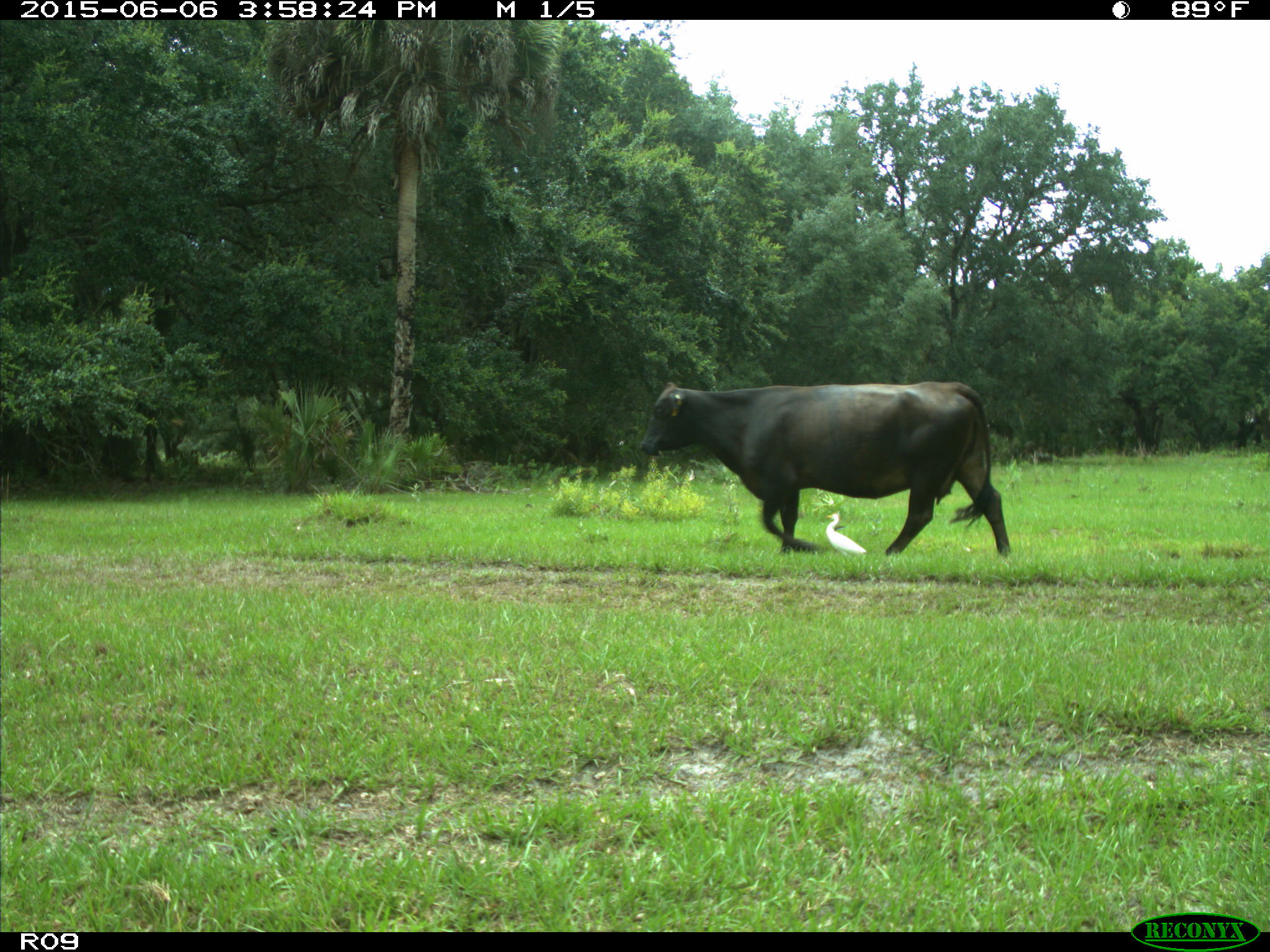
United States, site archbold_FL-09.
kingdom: Animalia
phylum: Chordata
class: Mammalia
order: Artiodactyla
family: Bovidae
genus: Bos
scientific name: Bos taurus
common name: domestic cow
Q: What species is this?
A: Bos taurus (domestic cow).